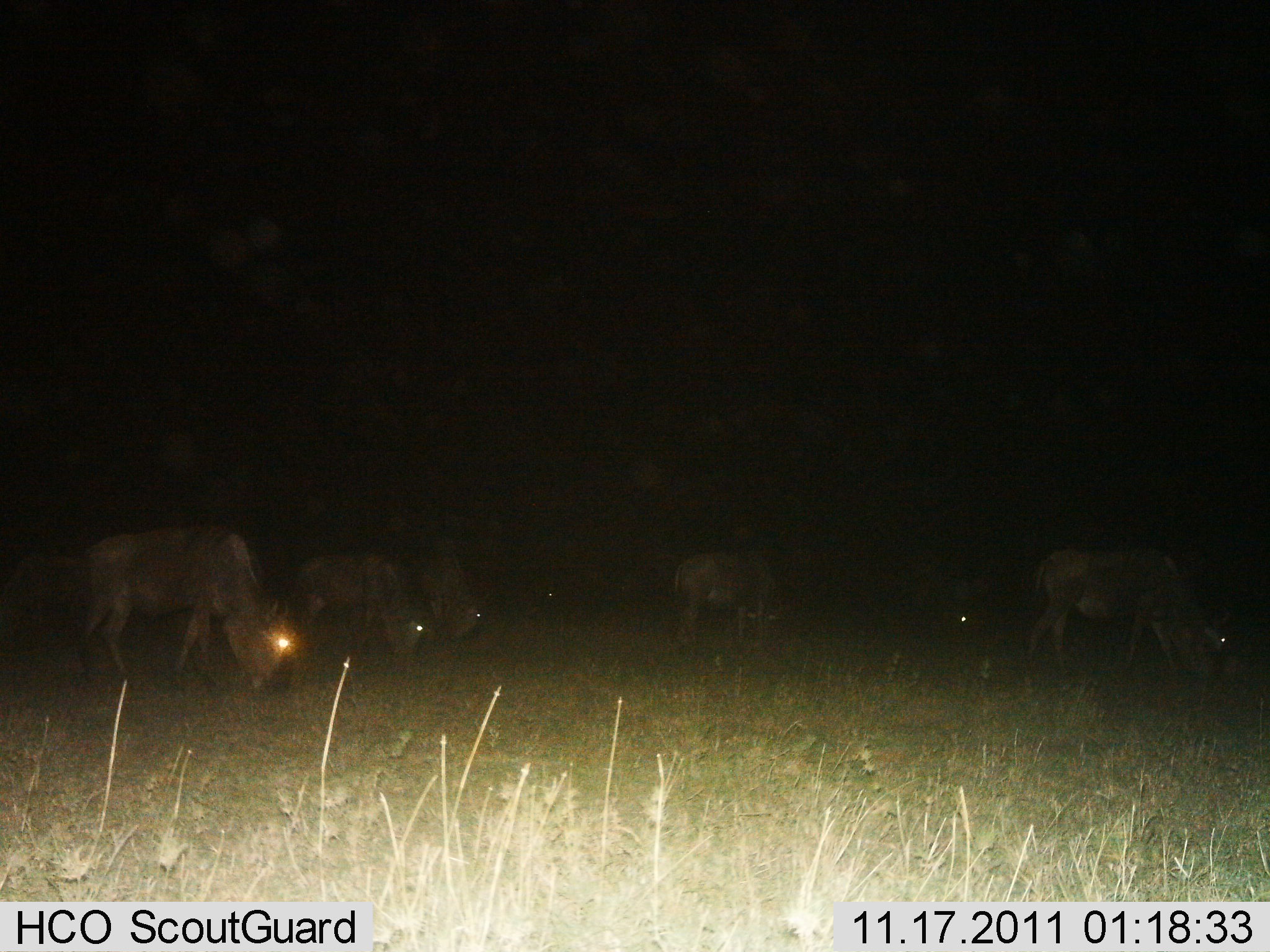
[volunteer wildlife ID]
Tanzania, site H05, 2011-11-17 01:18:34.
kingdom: Animalia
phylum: Chordata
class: Mammalia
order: Artiodactyla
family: Bovidae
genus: Connochaetes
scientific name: Connochaetes taurinus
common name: blue wildebeest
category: wildebeest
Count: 7.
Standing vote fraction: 8%.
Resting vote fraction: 0%.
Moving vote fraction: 8%.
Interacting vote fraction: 0%.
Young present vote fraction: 0%.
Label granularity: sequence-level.